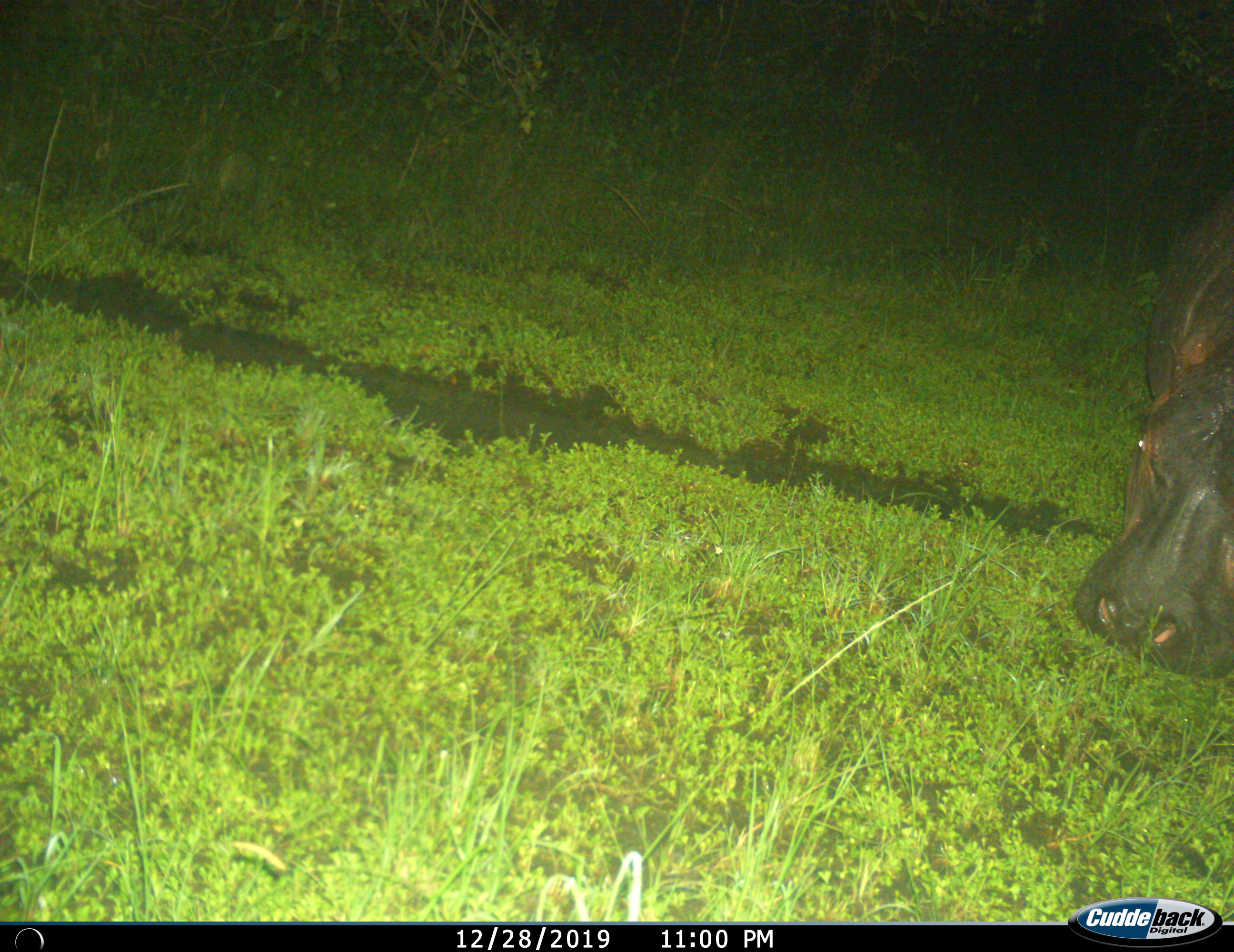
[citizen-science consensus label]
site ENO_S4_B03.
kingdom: Animalia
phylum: Chordata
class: Mammalia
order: Artiodactyla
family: Hippopotamidae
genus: Hippopotamus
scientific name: Hippopotamus amphibius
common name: hippopotamus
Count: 1.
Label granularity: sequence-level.